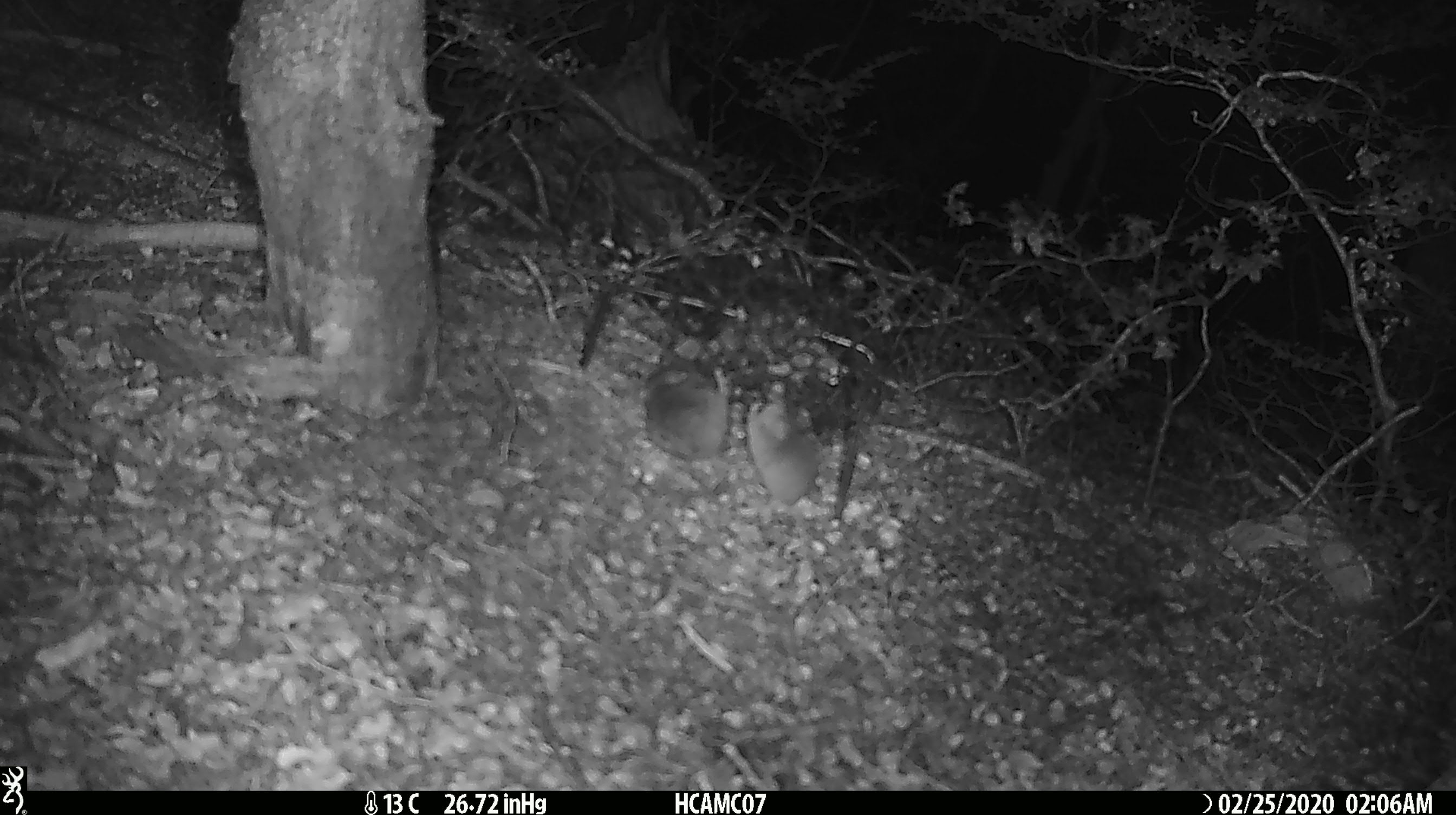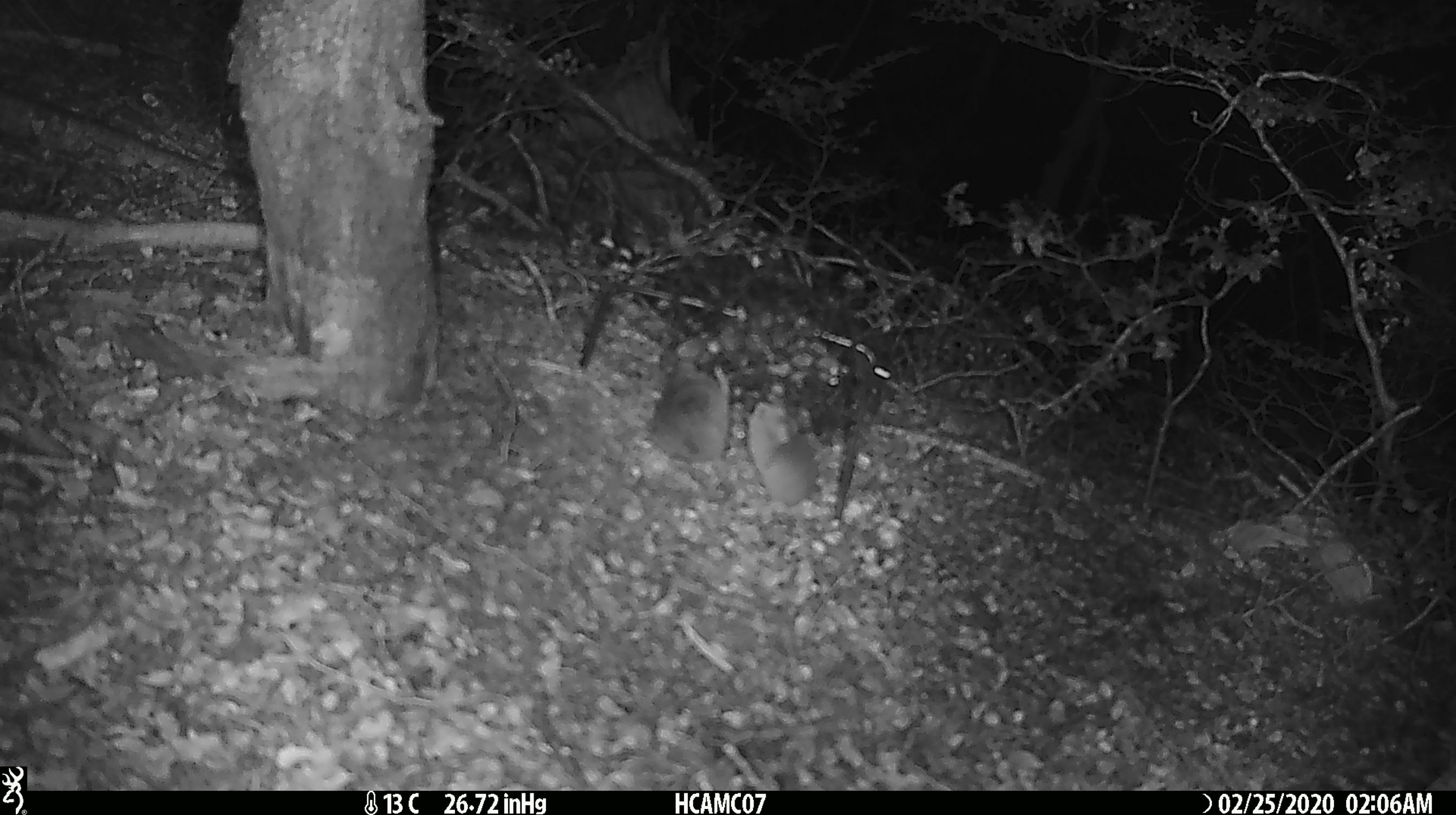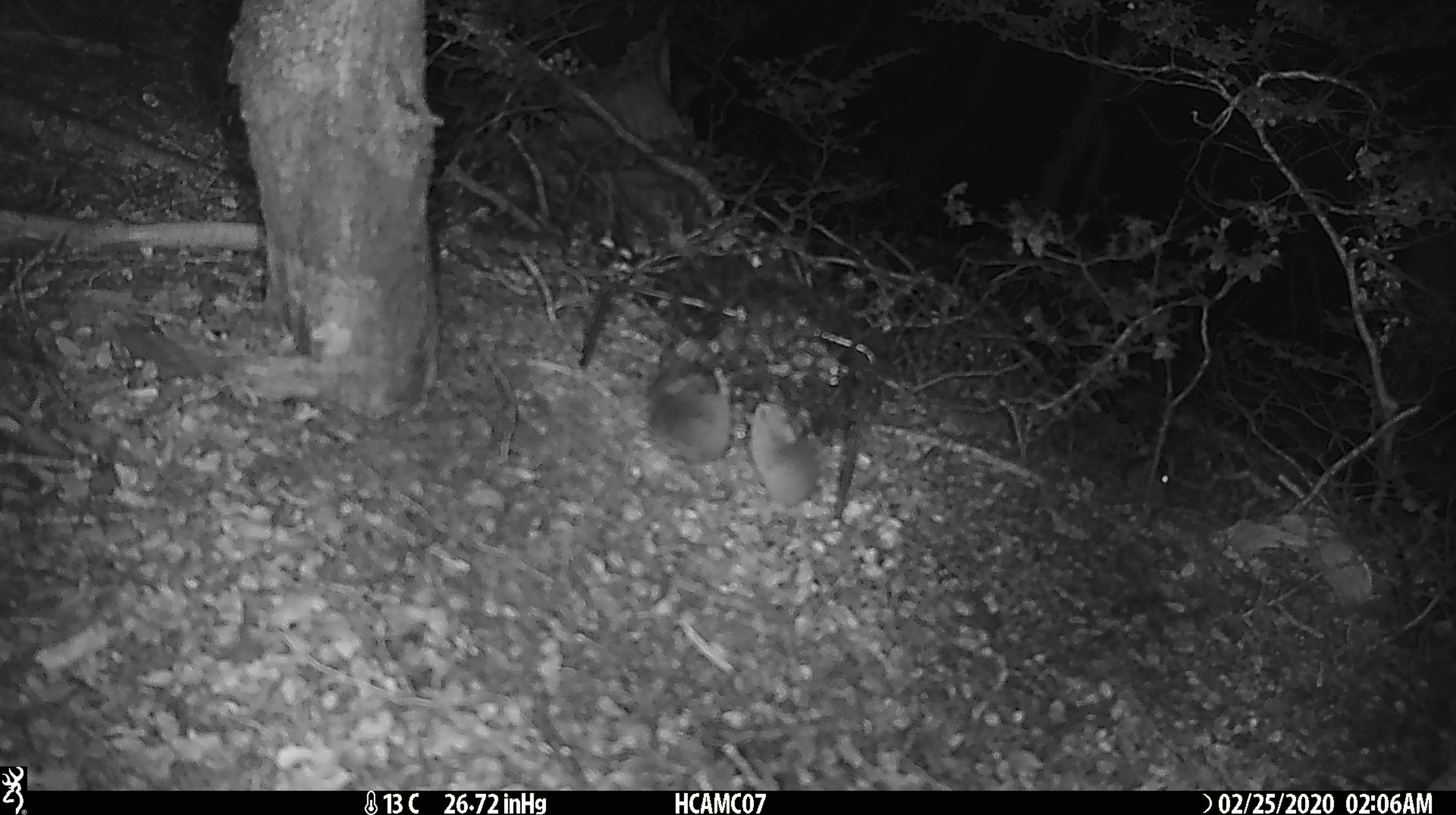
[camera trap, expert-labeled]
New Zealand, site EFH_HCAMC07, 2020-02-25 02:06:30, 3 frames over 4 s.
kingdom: Animalia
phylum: Chordata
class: Mammalia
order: Rodentia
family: Muridae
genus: Mus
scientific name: Mus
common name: mouse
Mouse (Mus).